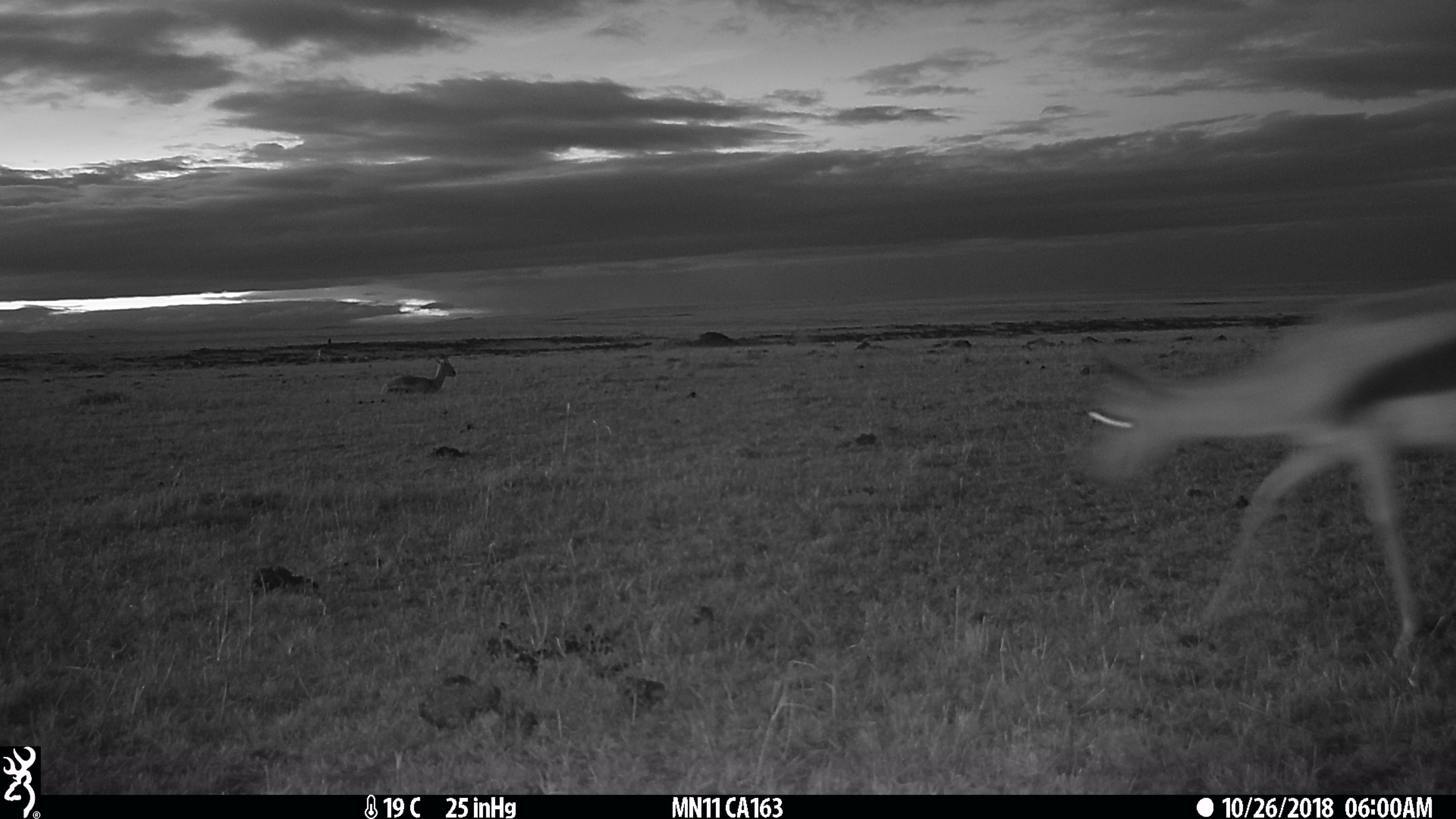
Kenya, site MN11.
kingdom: Animalia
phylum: Chordata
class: Mammalia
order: Artiodactyla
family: Bovidae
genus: Eudorcas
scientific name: Eudorcas thomsonii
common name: thomon's gazelle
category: gazelle thomsons